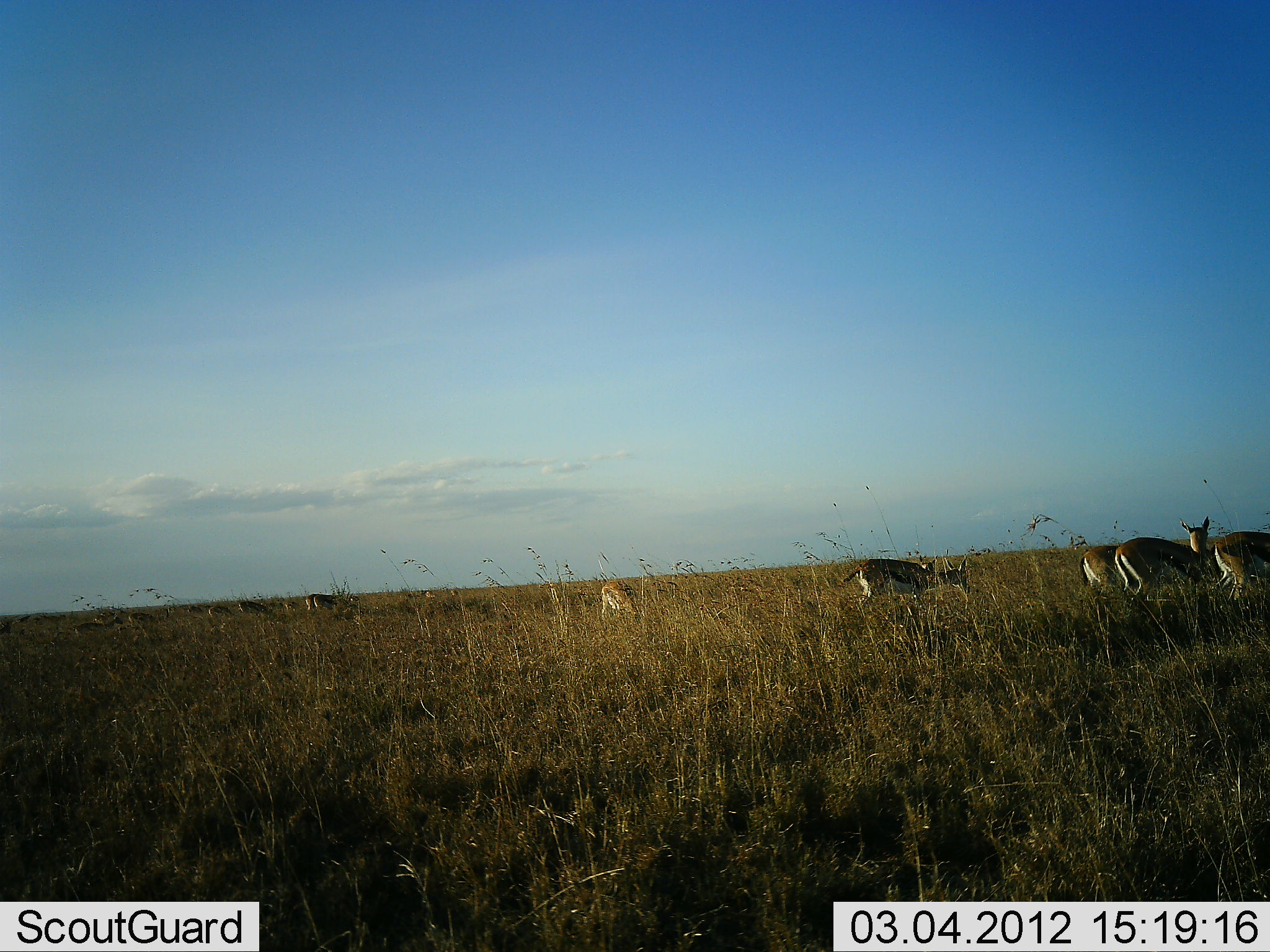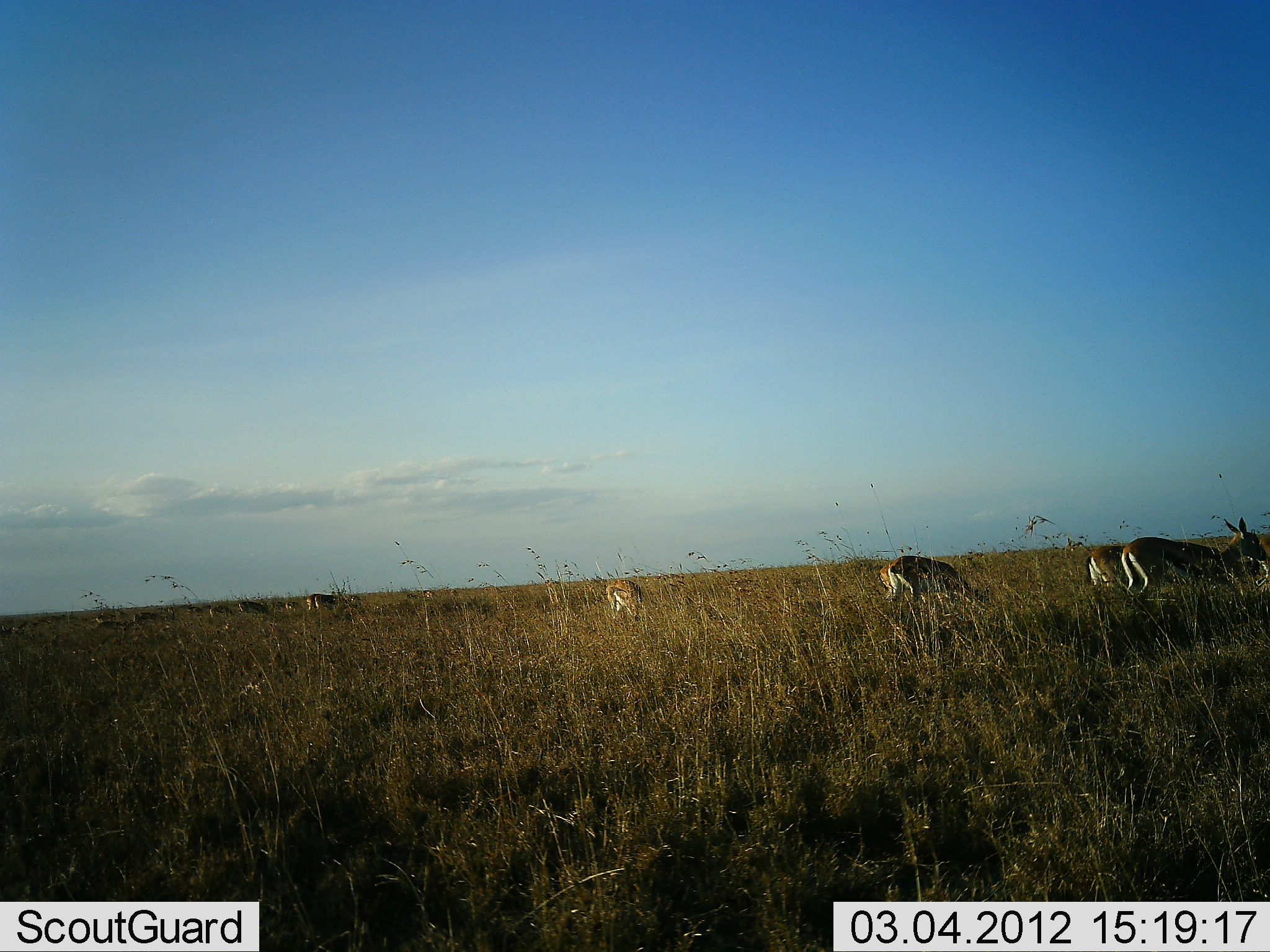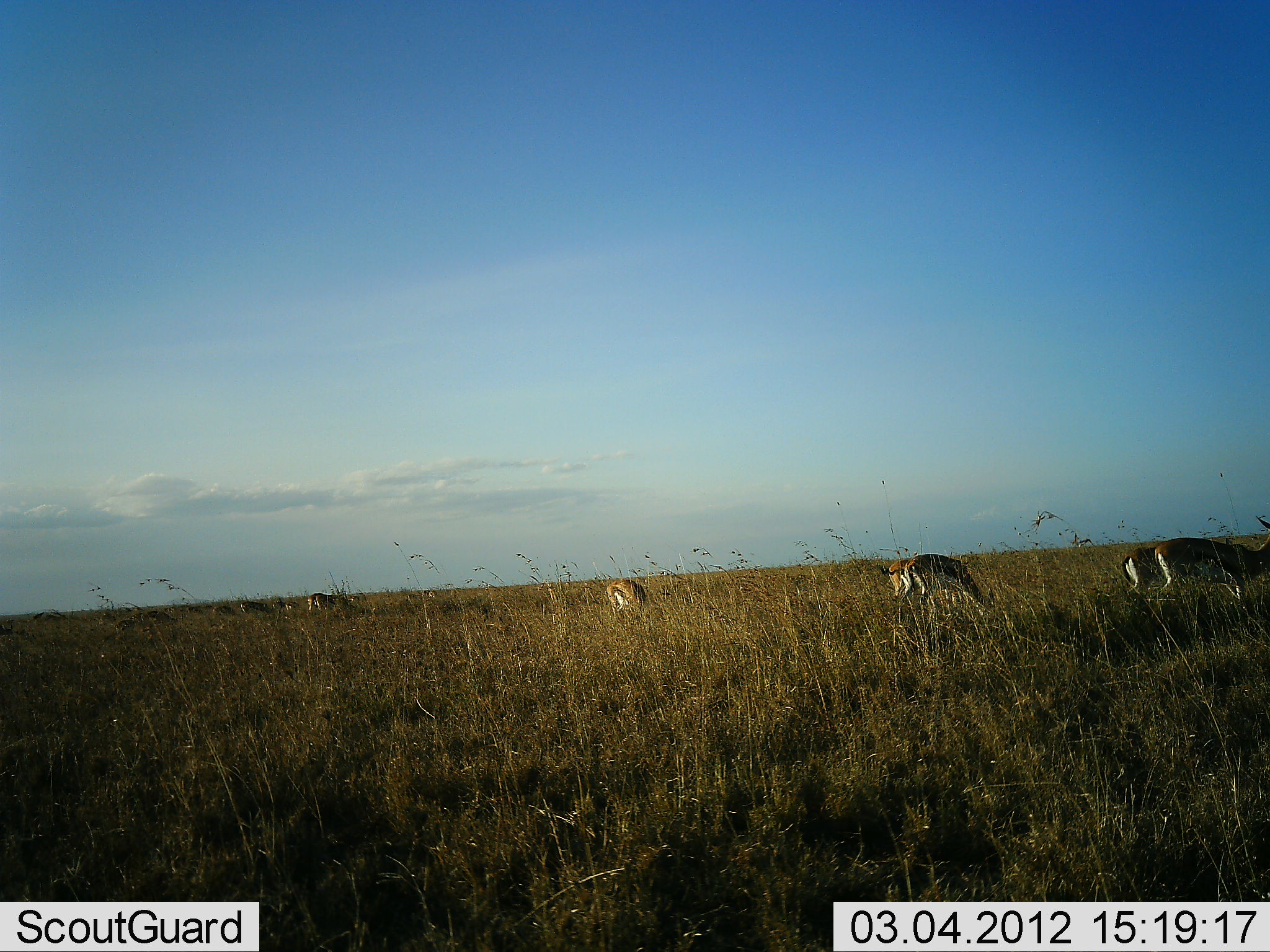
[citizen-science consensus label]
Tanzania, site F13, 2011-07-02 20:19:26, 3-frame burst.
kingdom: Animalia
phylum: Chordata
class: Mammalia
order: Artiodactyla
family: Bovidae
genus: Eudorcas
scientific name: Eudorcas thomsonii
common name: thomson's gazelle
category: gazellethomsons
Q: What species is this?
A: Gazellethomsons (thomson's gazelle) (Eudorcas thomsonii).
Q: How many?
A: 11-50.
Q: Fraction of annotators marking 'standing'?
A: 36%.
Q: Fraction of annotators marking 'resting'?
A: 0%.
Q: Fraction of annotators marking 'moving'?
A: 27%.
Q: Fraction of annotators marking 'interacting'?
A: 0%.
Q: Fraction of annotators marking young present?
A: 0%.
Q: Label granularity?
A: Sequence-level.